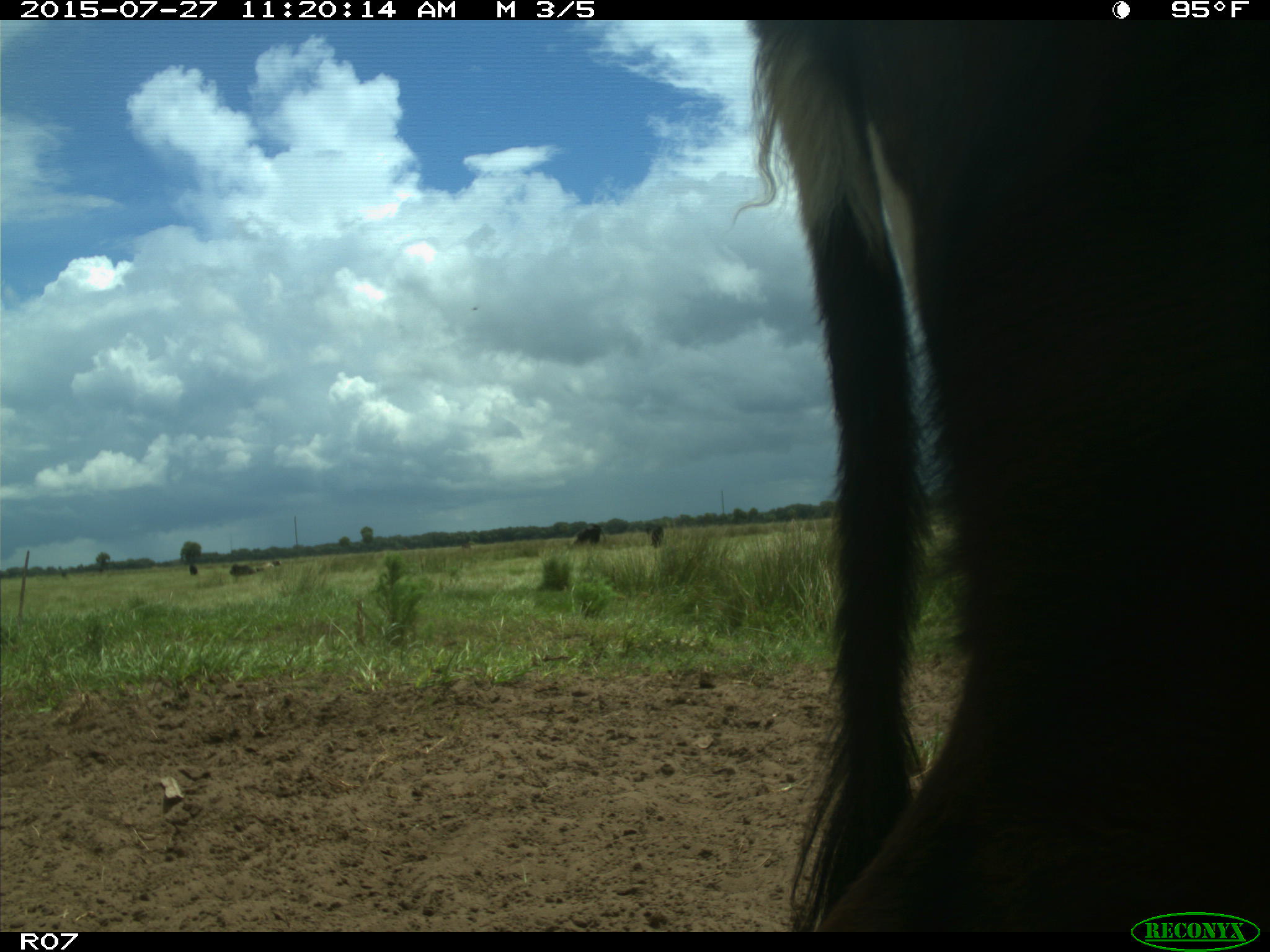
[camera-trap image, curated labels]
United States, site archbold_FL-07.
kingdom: Animalia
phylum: Chordata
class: Mammalia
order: Artiodactyla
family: Bovidae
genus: Bos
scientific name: Bos taurus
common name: domestic cow